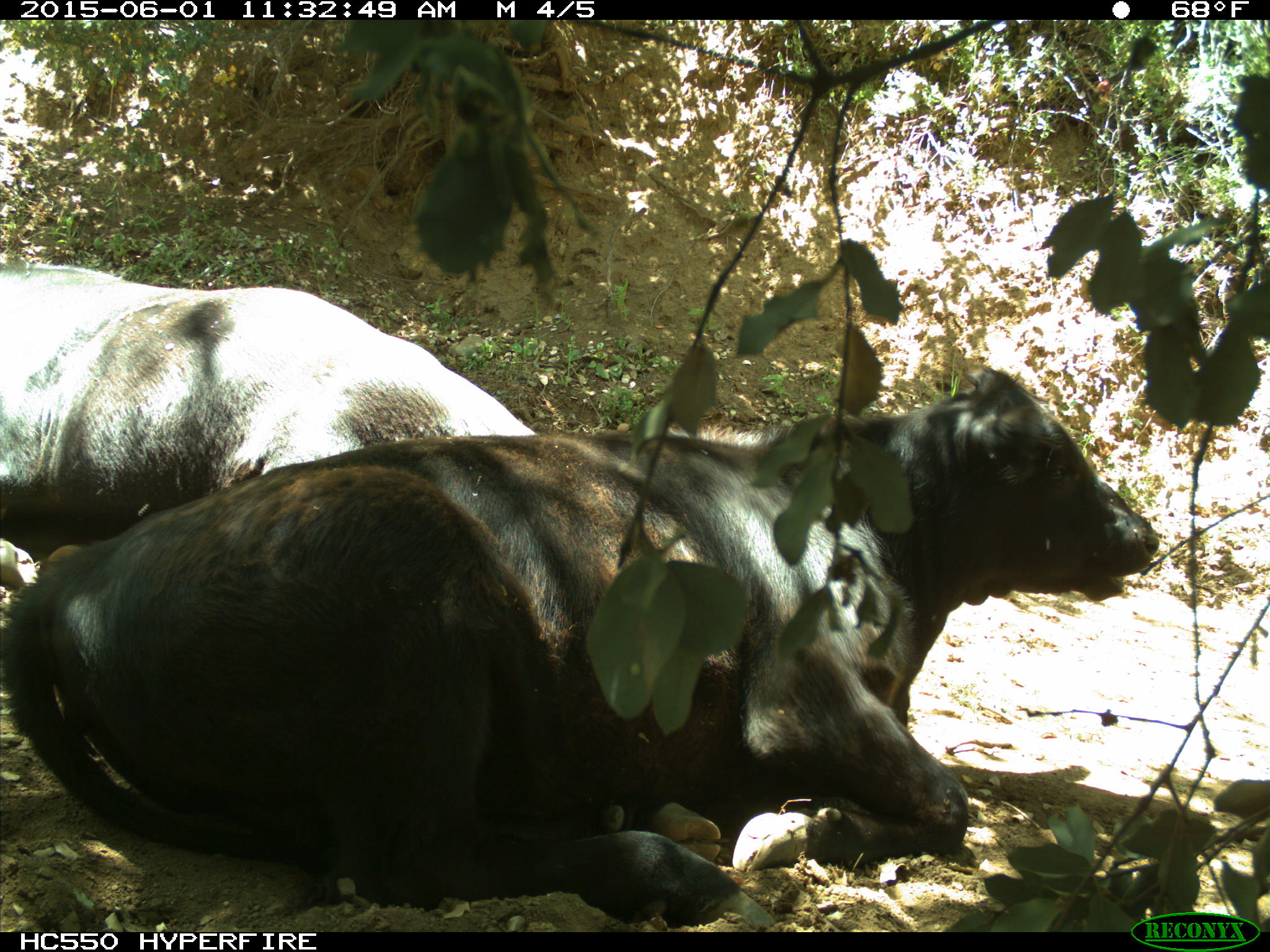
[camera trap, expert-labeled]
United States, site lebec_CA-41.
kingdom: Animalia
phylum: Chordata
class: Mammalia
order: Artiodactyla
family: Bovidae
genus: Bos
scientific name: Bos taurus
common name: domestic cow